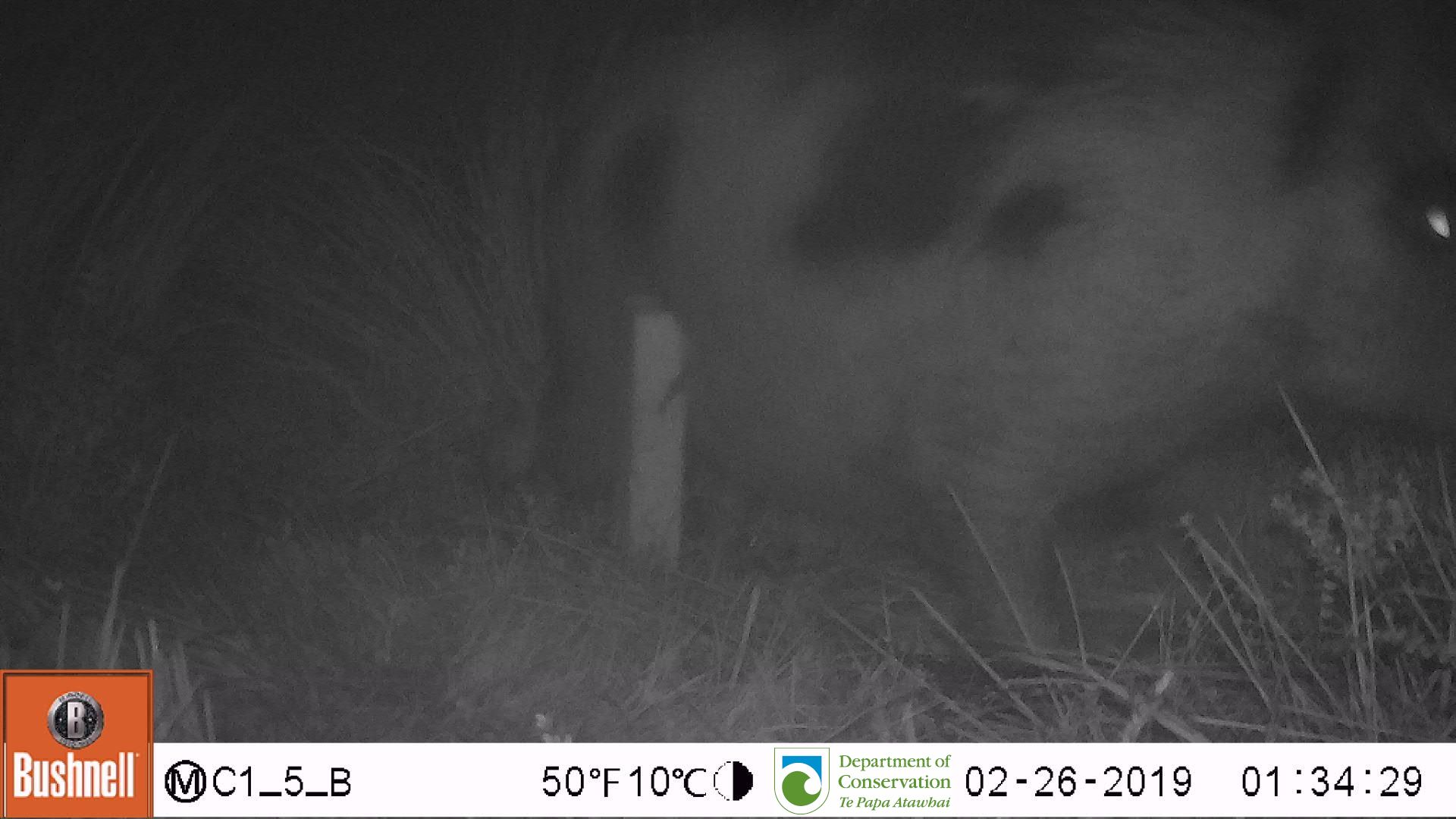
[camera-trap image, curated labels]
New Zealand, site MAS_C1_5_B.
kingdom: Animalia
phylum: Chordata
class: Mammalia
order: Artiodactyla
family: Suidae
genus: Sus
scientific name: Sus scrofa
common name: pig